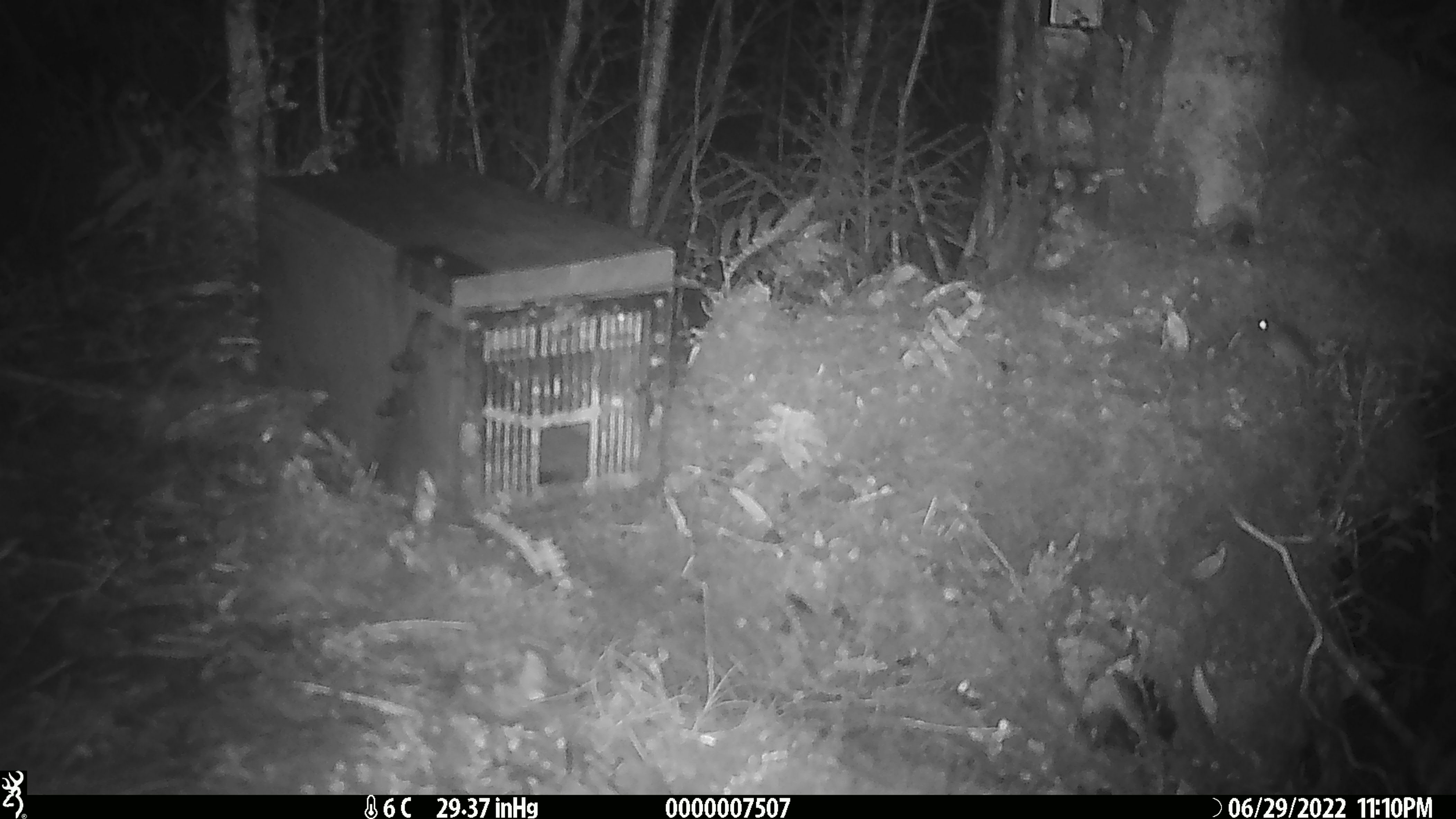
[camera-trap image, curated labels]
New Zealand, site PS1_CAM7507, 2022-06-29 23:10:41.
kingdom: Animalia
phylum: Chordata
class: Mammalia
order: Rodentia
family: Muridae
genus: Mus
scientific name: Mus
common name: mouse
Mouse (Mus).